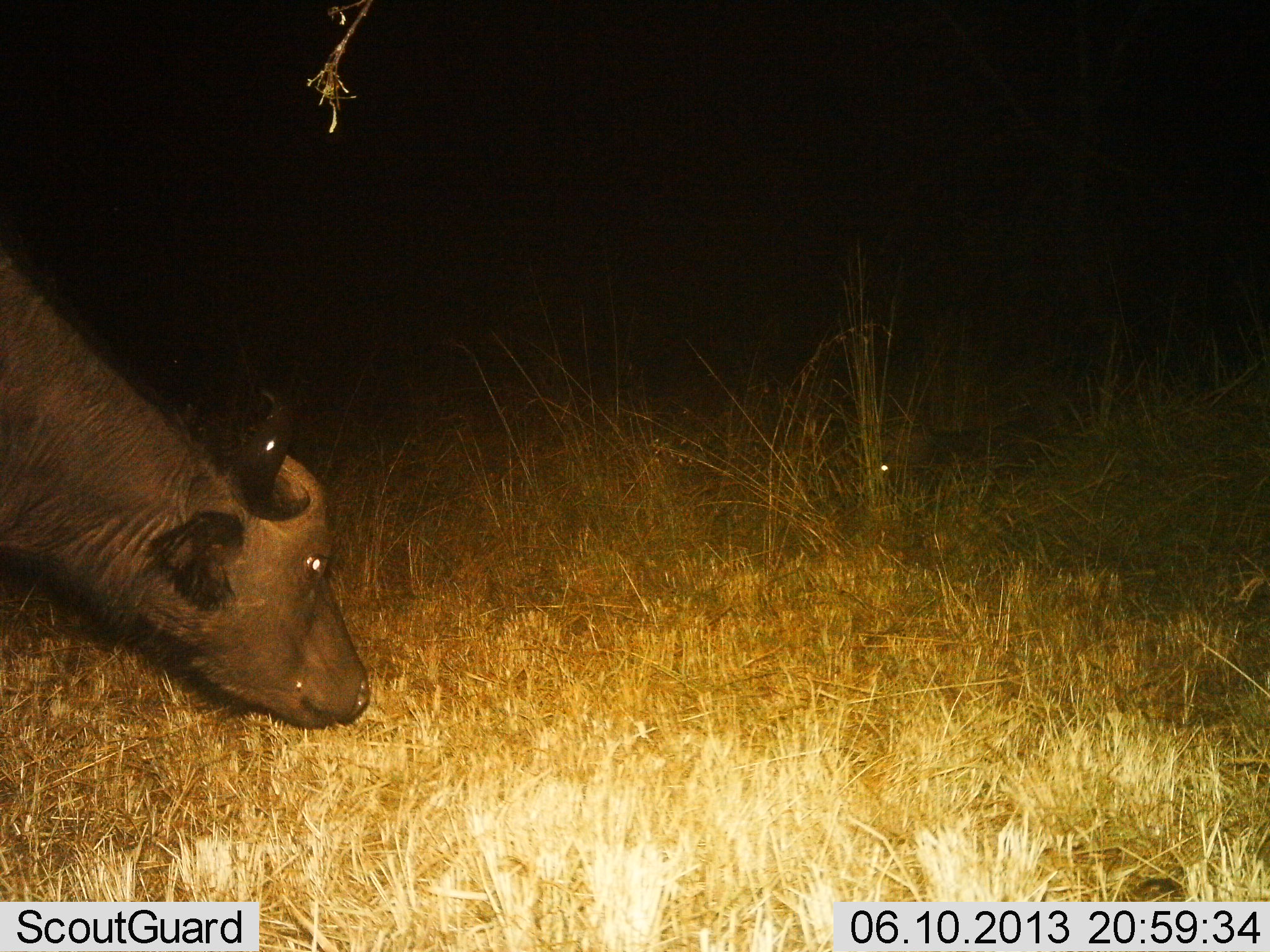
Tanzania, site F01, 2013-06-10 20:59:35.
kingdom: Animalia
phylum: Chordata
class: Mammalia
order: Artiodactyla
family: Bovidae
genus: Syncerus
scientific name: Syncerus caffer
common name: cape buffalo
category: buffalo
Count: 1.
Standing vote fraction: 18%.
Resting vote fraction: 18%.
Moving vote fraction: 0%.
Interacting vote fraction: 6%.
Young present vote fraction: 12%.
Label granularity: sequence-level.